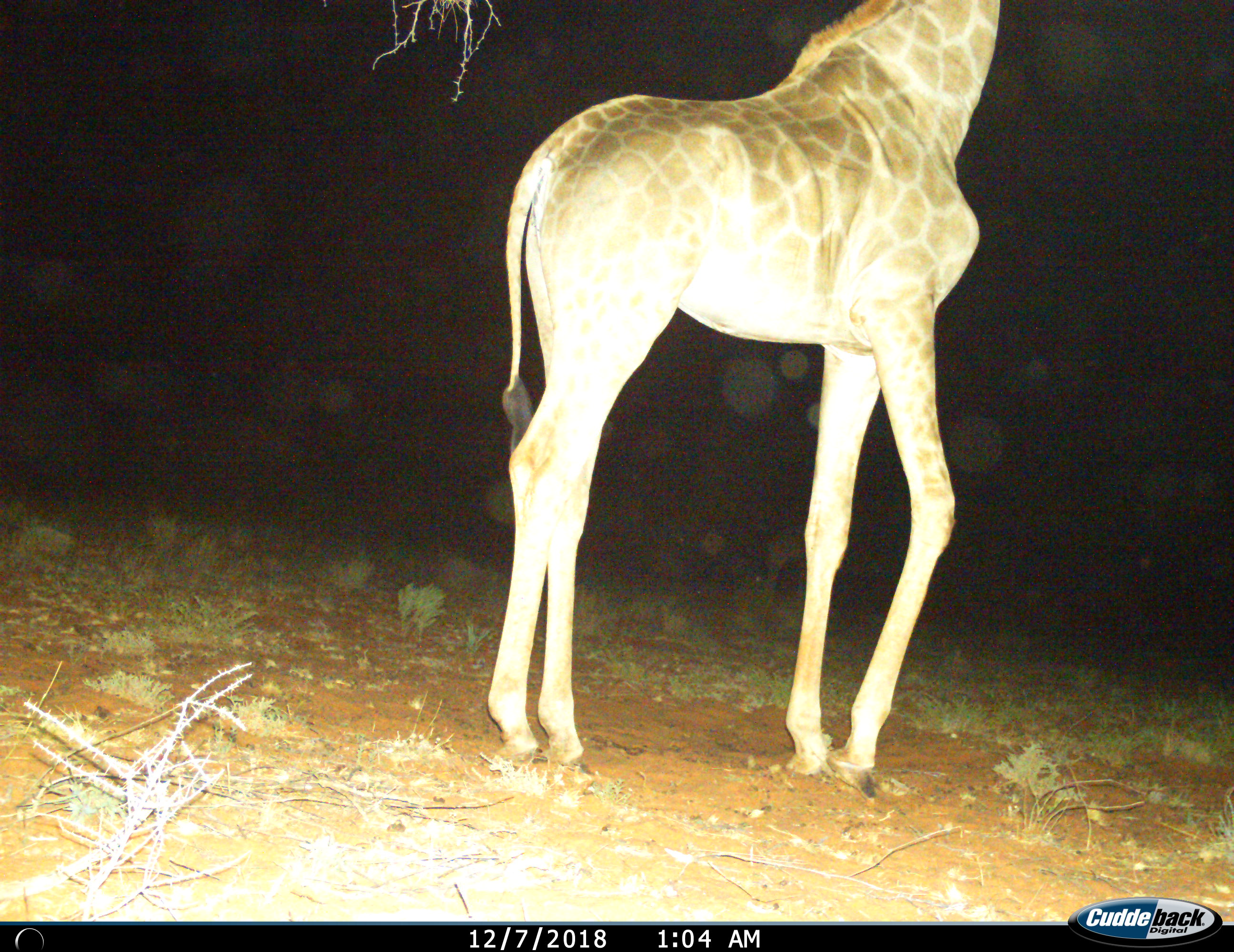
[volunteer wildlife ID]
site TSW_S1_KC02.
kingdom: Animalia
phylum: Chordata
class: Mammalia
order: Artiodactyla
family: Giraffidae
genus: Giraffa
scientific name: Giraffa camelopardalis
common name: giraffe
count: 1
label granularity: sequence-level